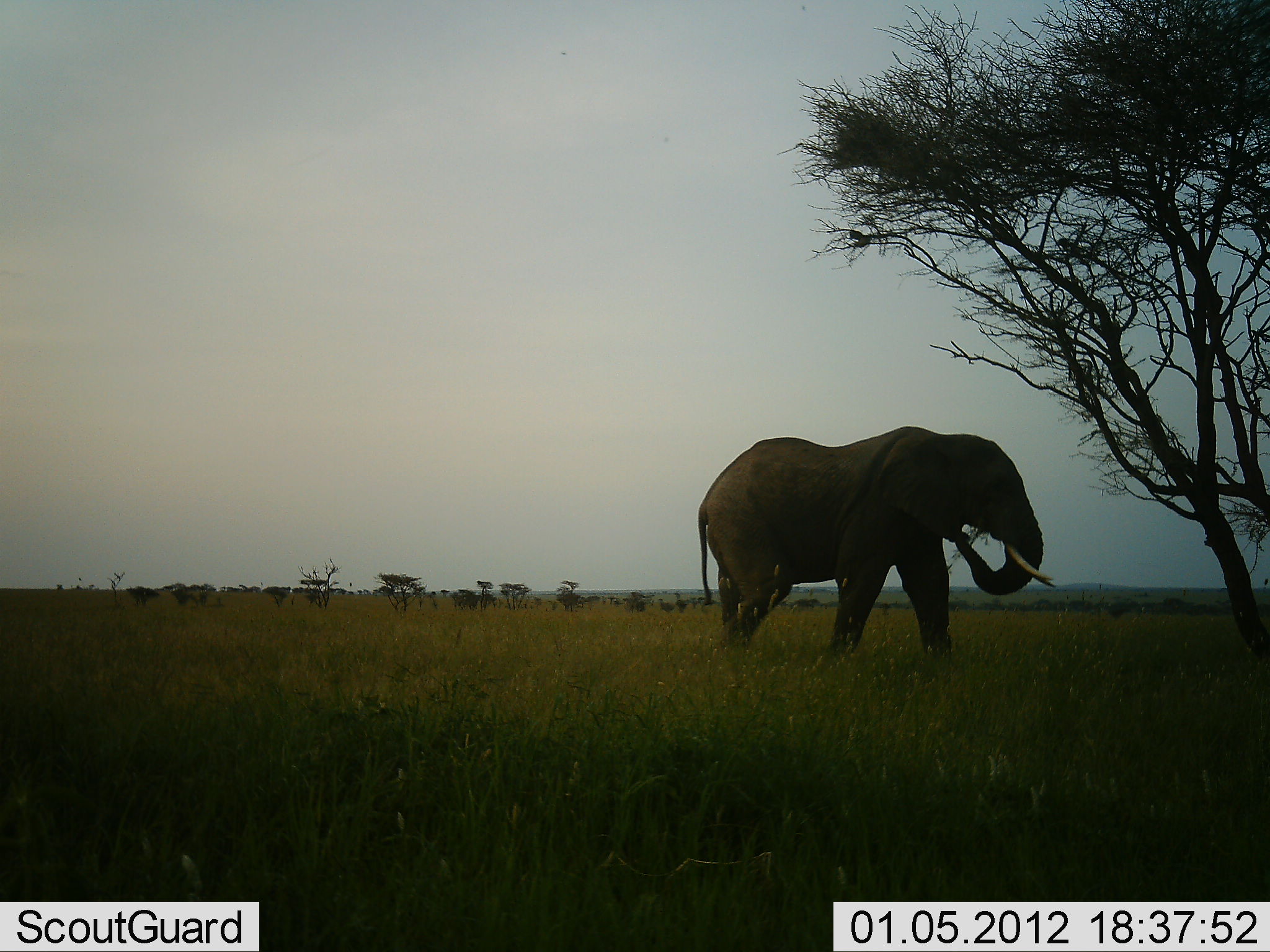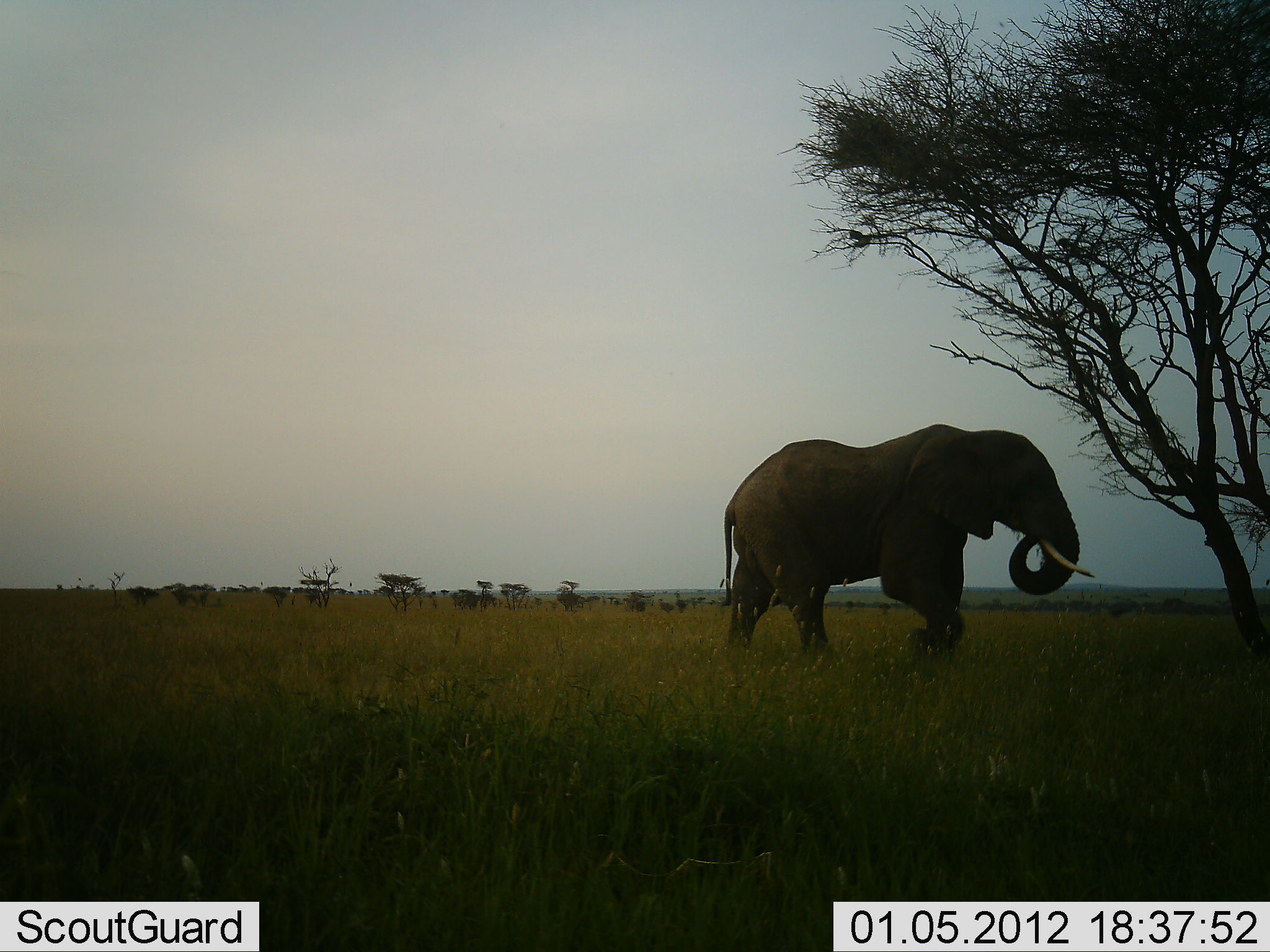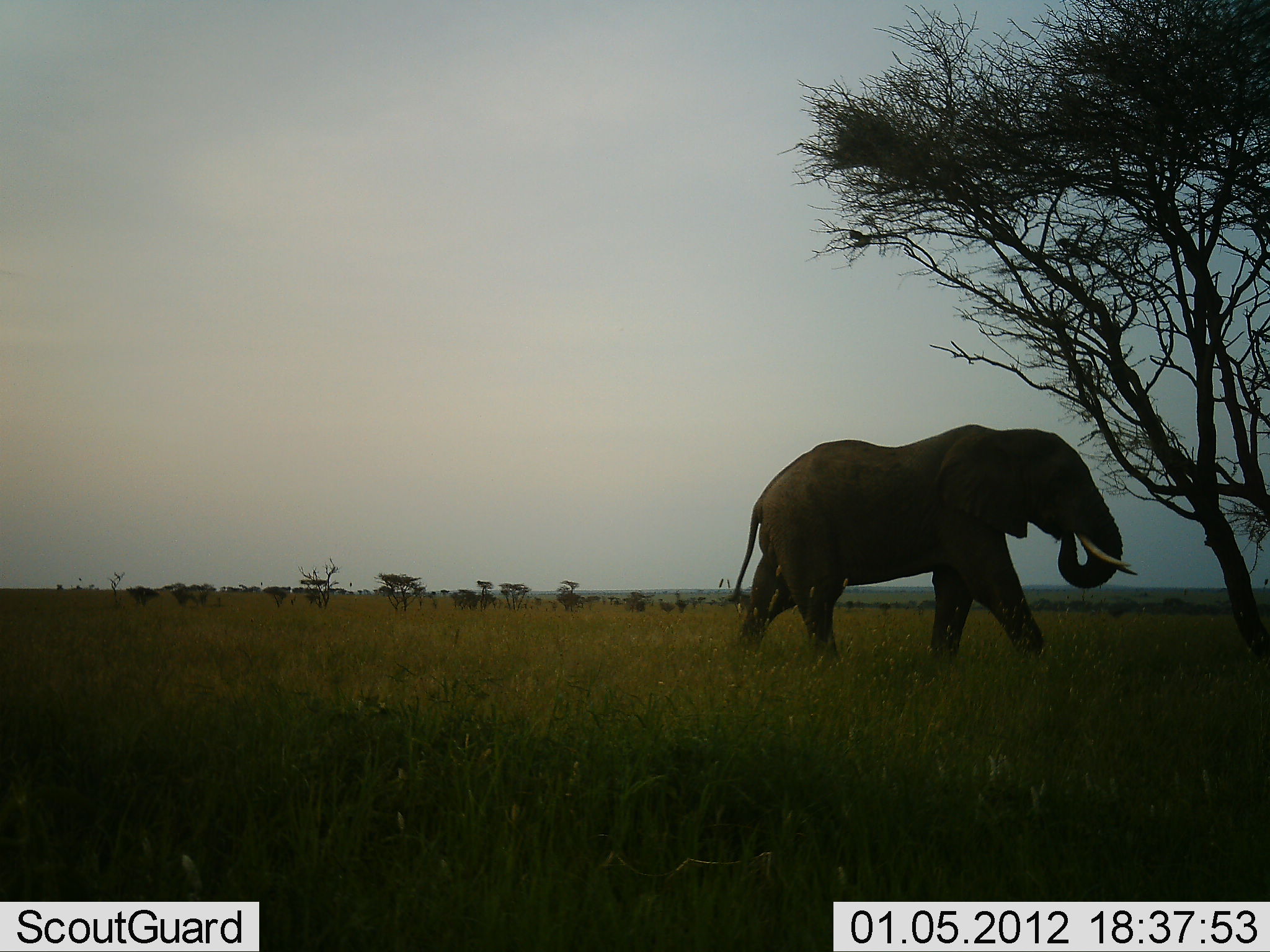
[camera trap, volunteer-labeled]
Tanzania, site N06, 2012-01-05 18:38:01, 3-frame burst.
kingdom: Animalia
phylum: Chordata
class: Mammalia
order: Proboscidea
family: Elephantidae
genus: Loxodonta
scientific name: Loxodonta africana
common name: african bush elephant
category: elephant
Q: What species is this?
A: Elephant (african bush elephant) (Loxodonta africana).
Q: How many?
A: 1.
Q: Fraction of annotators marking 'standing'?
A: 0%.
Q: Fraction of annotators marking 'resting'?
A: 0%.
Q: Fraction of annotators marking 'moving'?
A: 100%.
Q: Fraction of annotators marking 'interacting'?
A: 0%.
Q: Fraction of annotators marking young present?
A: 0%.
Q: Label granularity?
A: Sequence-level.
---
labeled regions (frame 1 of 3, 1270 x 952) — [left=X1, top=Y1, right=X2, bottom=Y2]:
animal: [left=698, top=426, right=1057, bottom=672]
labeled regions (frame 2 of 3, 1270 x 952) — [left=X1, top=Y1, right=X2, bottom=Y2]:
animal: [left=720, top=424, right=1096, bottom=668]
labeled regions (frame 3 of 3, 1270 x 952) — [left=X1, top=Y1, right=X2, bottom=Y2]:
animal: [left=729, top=424, right=1138, bottom=668]